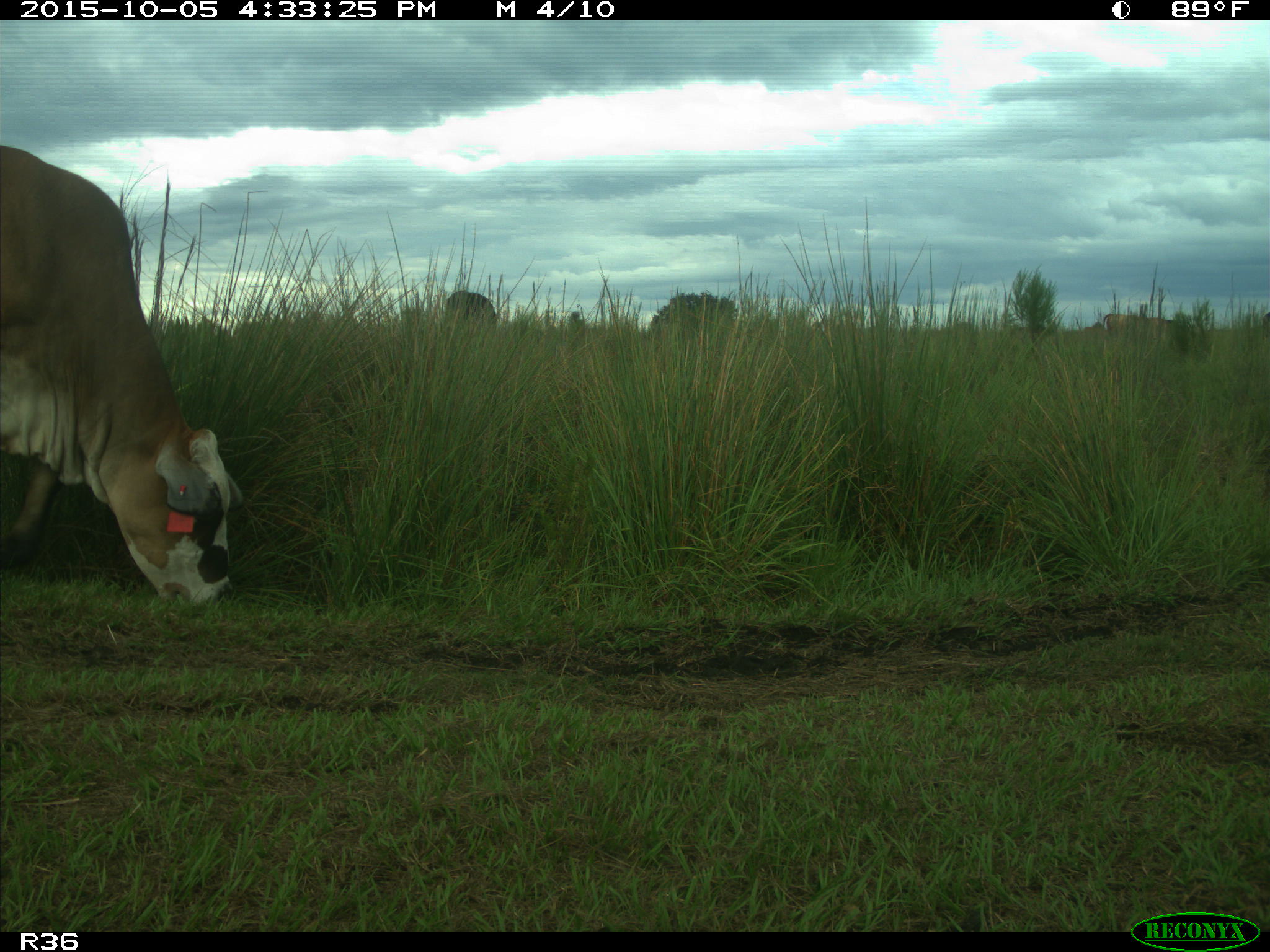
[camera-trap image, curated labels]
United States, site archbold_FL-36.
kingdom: Animalia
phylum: Chordata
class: Mammalia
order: Artiodactyla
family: Bovidae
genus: Bos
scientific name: Bos taurus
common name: domestic cow